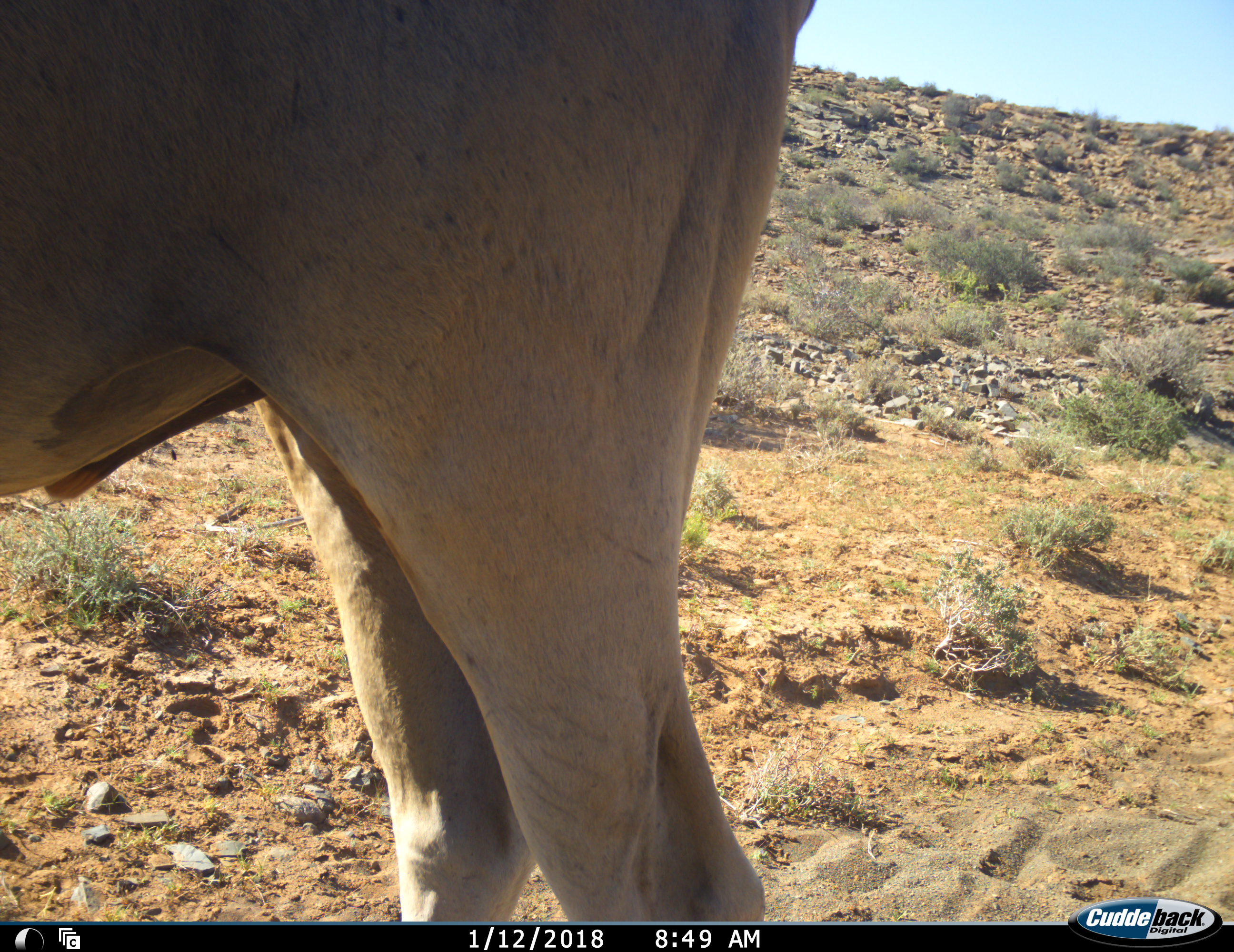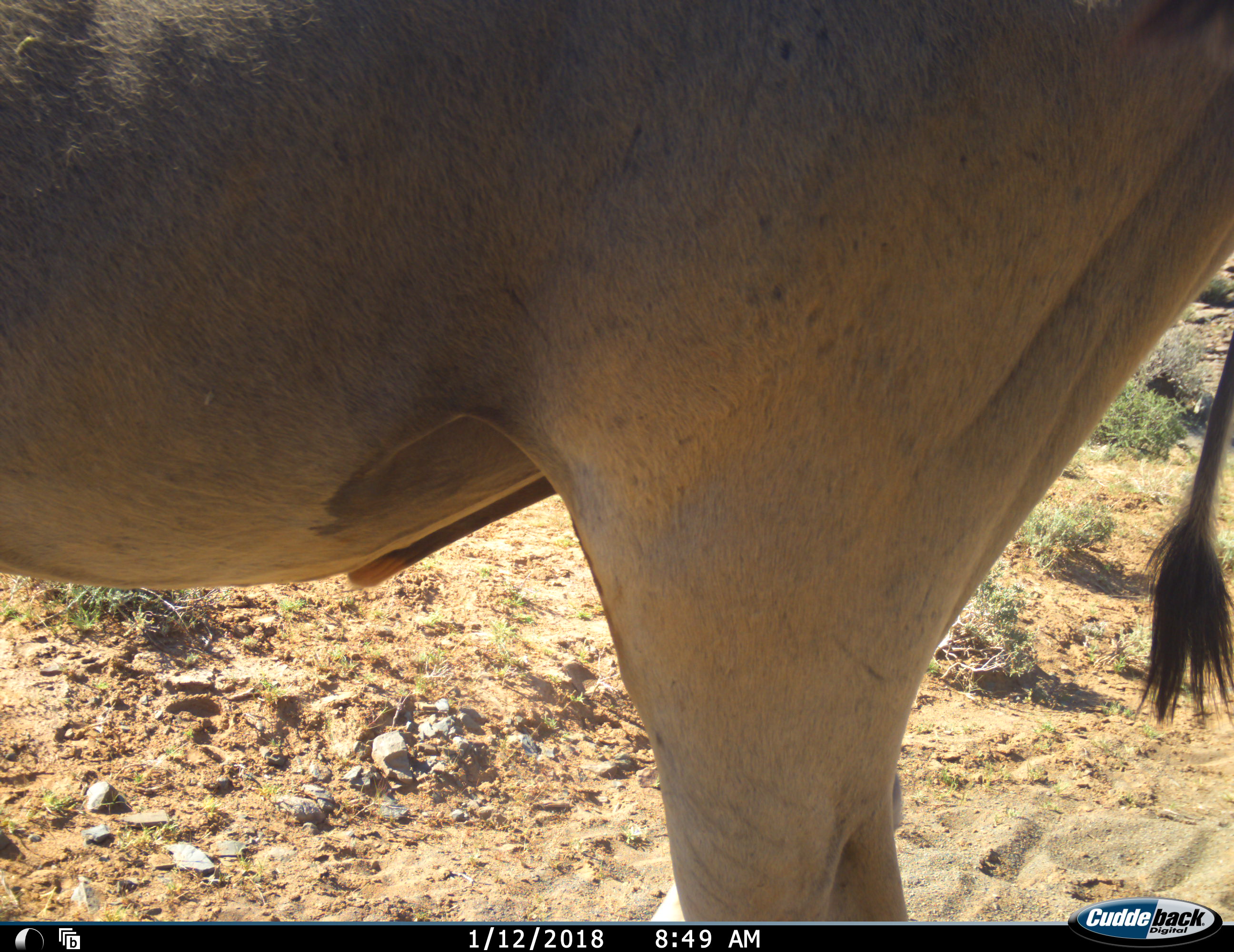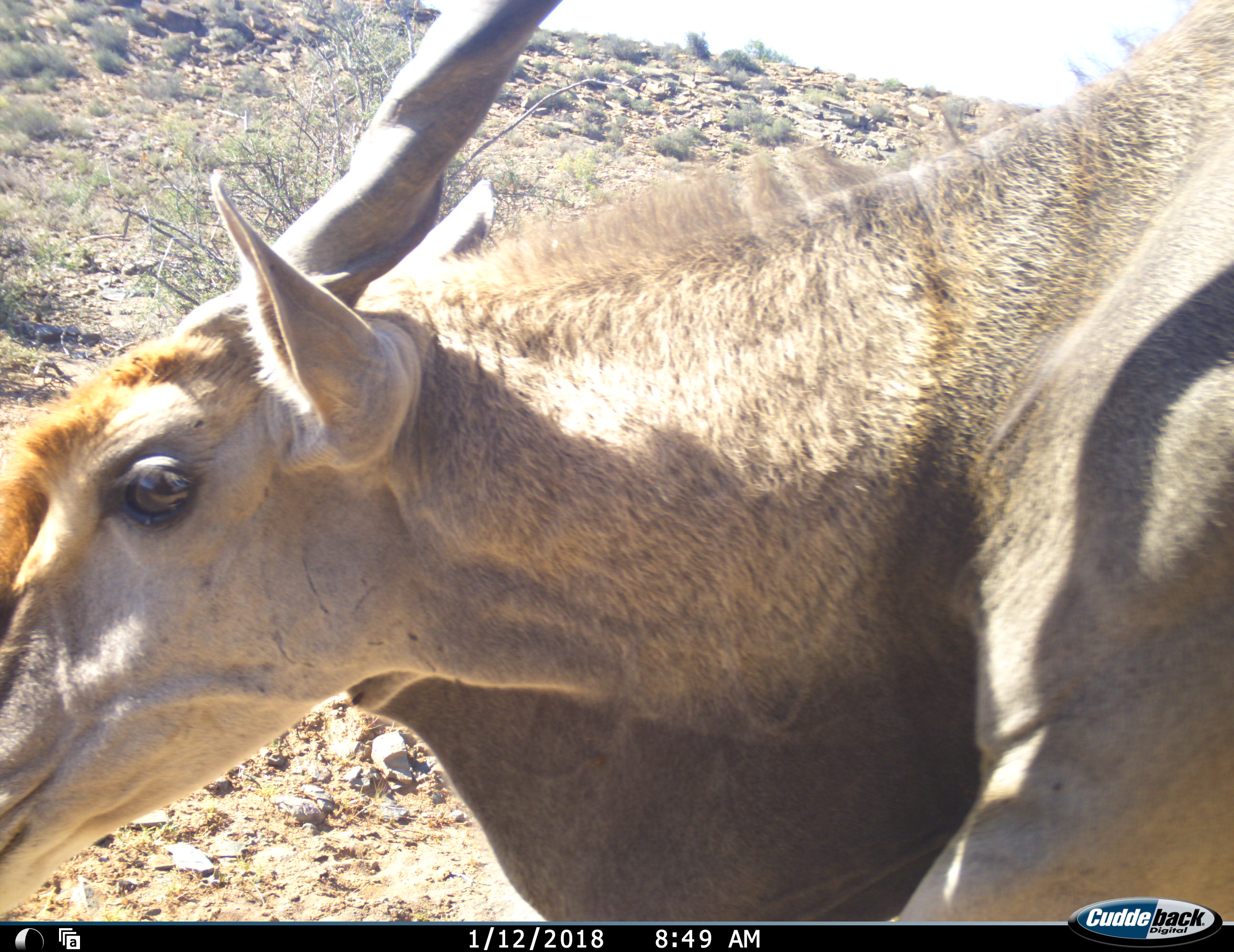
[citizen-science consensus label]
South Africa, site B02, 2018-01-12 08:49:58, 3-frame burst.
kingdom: Animalia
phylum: Chordata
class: Mammalia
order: Artiodactyla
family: Bovidae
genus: Tragelaphus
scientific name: Tragelaphus oryx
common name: eland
Eland (Tragelaphus oryx), count 1. Behavior (volunteer vote fractions): standing 56%, resting 0%, moving 44%, interacting 0%. Young present (vote fraction): 0%. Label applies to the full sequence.